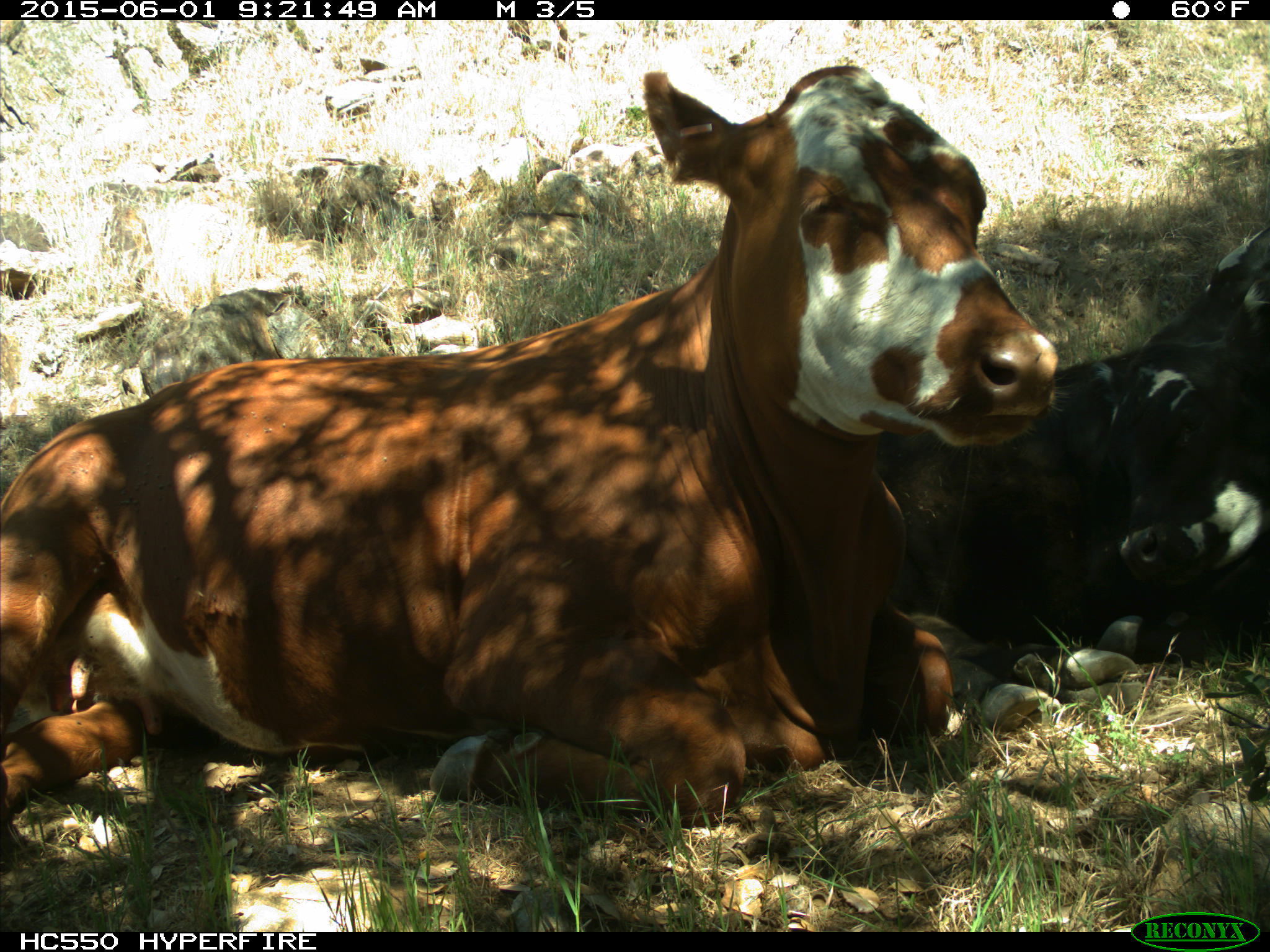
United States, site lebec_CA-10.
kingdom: Animalia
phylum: Chordata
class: Mammalia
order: Artiodactyla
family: Bovidae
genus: Bos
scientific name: Bos taurus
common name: domestic cow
Bos taurus (domestic cow).